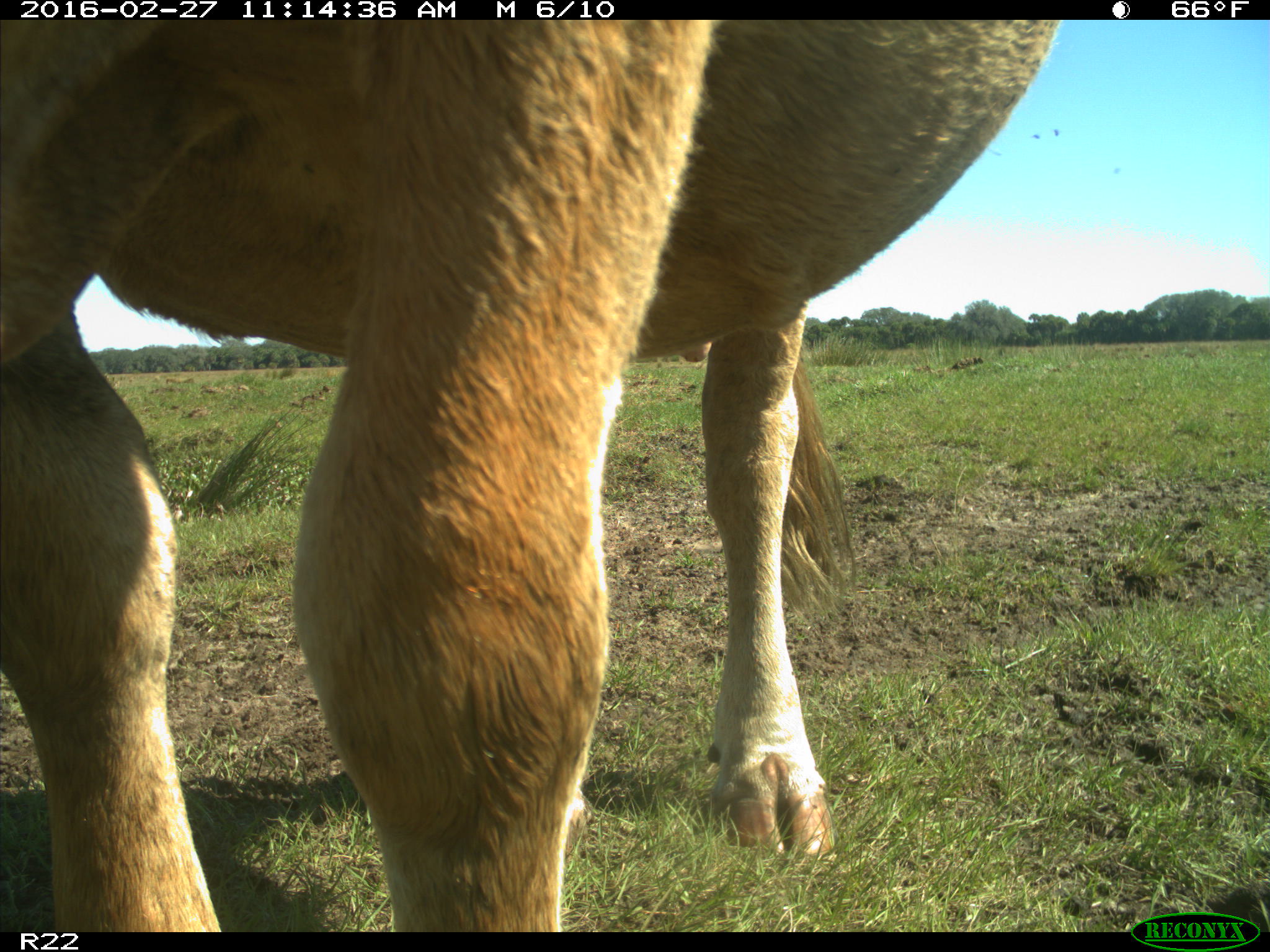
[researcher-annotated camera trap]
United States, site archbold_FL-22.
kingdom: Animalia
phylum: Chordata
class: Mammalia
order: Artiodactyla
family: Bovidae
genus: Bos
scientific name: Bos taurus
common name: domestic cow